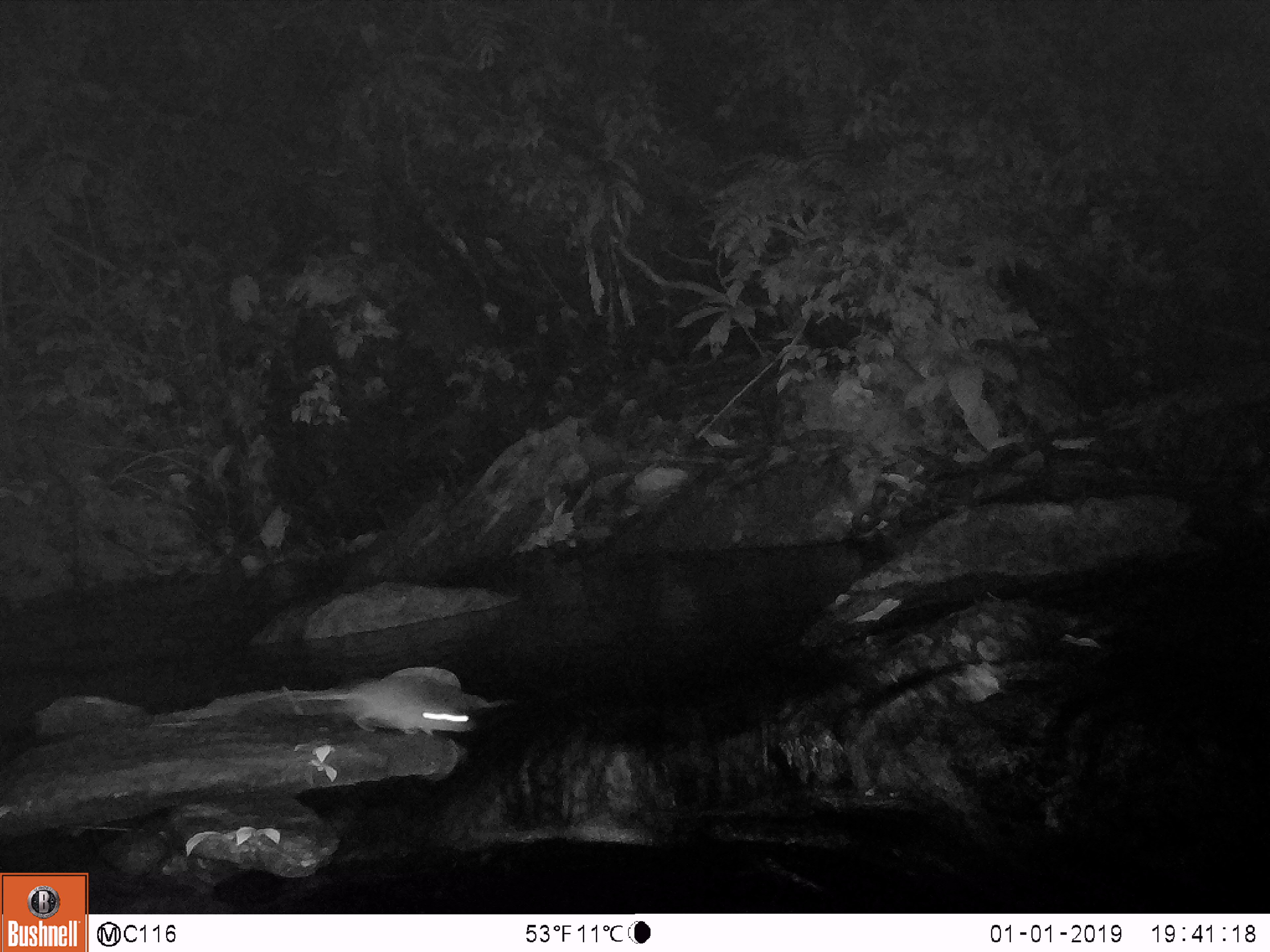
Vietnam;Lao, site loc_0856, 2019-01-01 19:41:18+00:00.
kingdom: Animalia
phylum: Chordata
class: Mammalia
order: Rodentia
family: Muridae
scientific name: Muridae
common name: old-world mice and rats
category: unidentified murid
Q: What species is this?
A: Unidentified murid (old-world mice and rats) (Muridae).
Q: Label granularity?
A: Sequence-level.